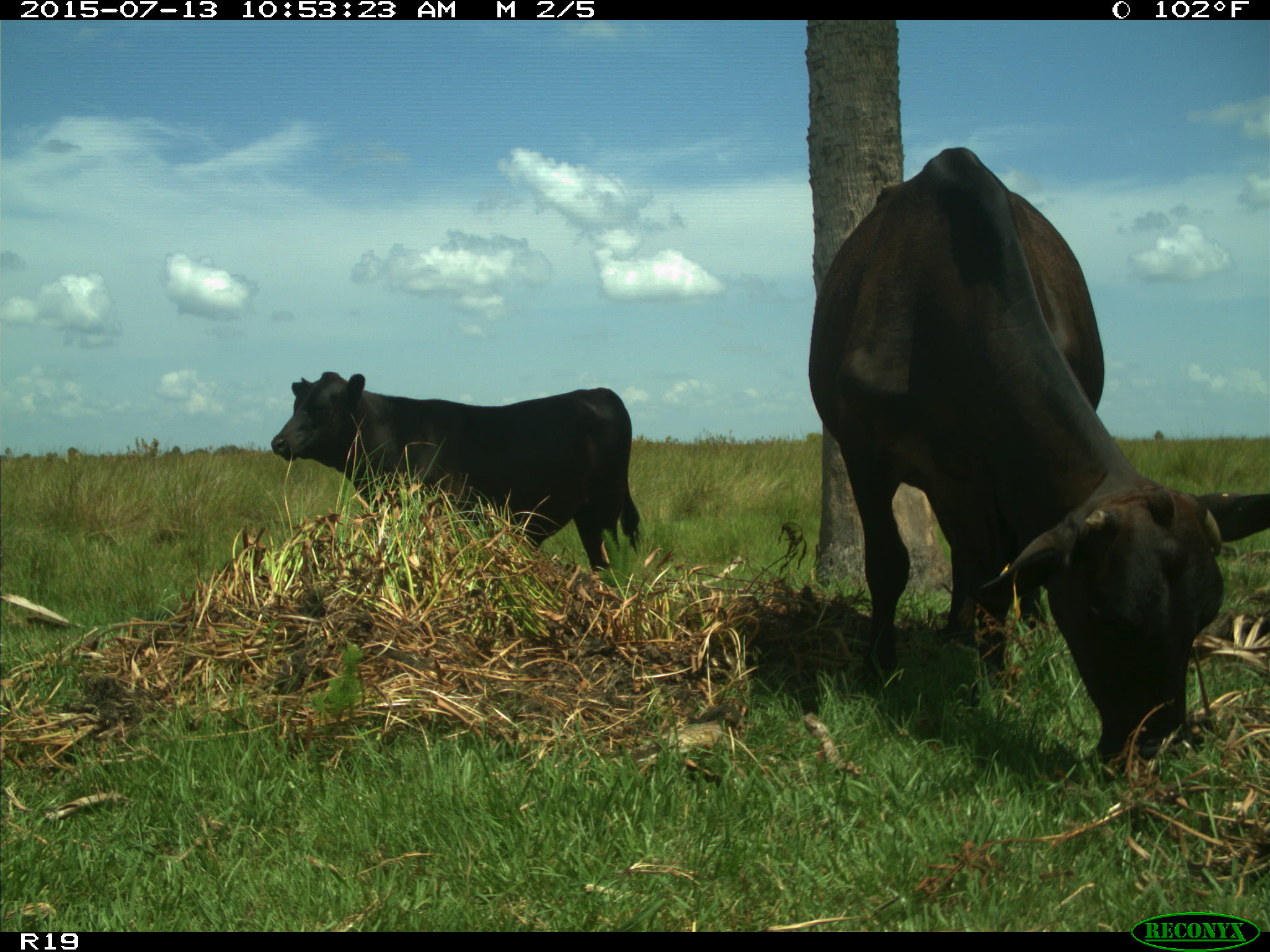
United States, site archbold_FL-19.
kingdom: Animalia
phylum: Chordata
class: Mammalia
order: Artiodactyla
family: Bovidae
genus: Bos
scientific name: Bos taurus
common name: domestic cow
Bos taurus (domestic cow).